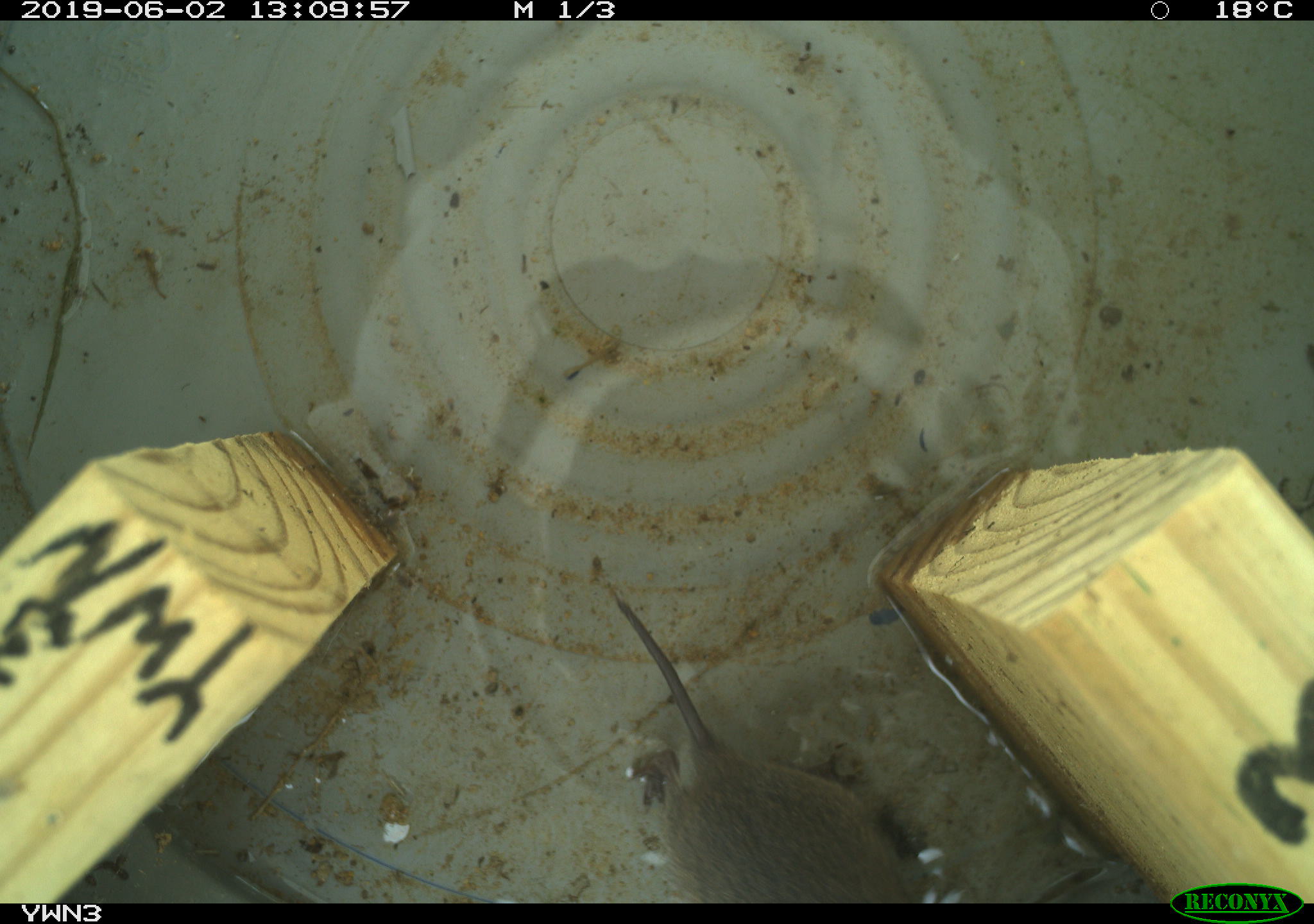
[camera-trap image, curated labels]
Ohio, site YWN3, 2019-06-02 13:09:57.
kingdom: Animalia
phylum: Chordata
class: Mammalia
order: Rodentia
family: Cricetidae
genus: Microtus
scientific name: Microtus pennsylvanicus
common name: meadow vole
Meadow vole (Microtus pennsylvanicus).